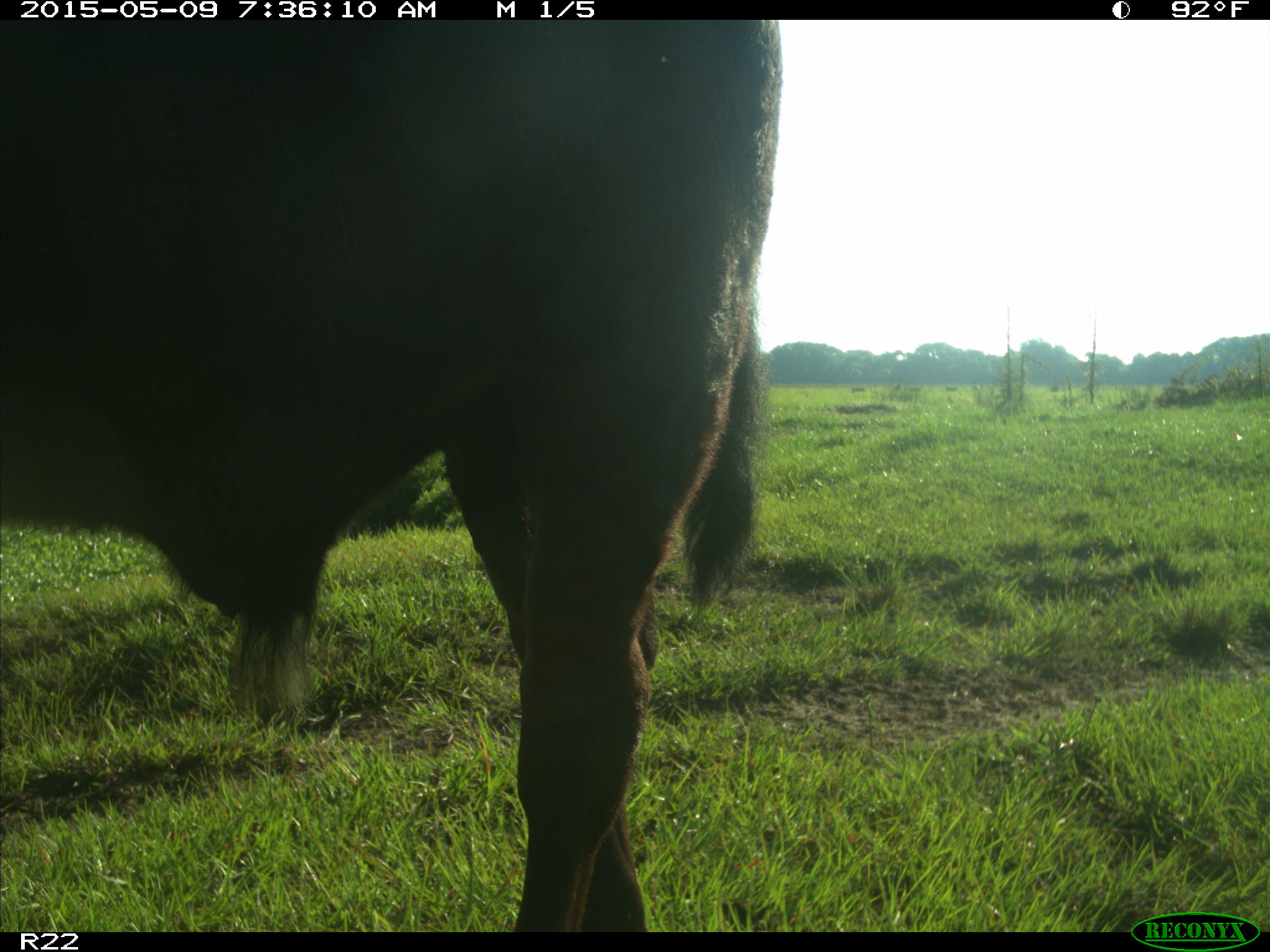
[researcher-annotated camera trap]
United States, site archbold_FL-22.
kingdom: Animalia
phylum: Chordata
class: Mammalia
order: Artiodactyla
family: Bovidae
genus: Bos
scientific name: Bos taurus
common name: domestic cow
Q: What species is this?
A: Bos taurus (domestic cow).